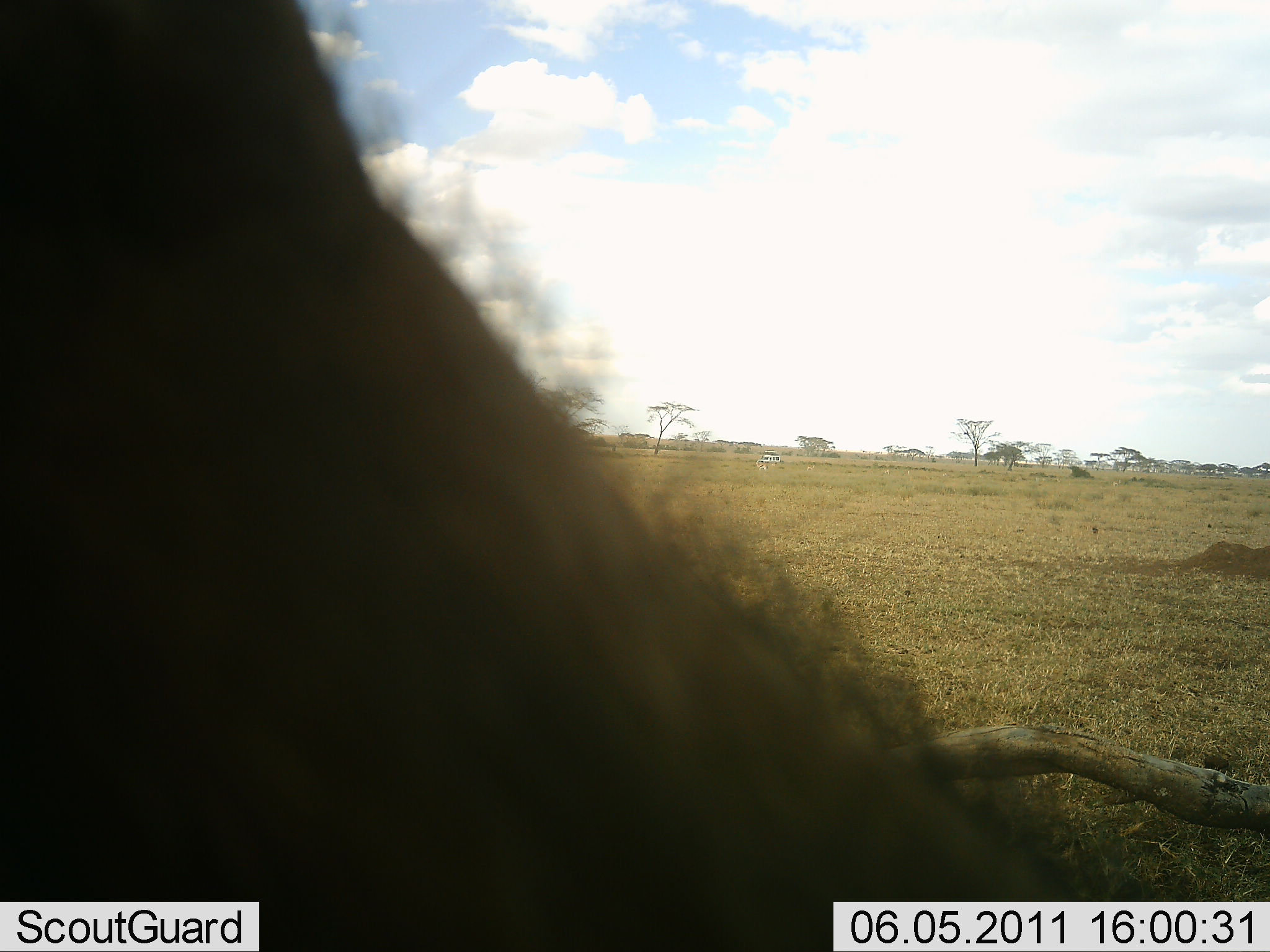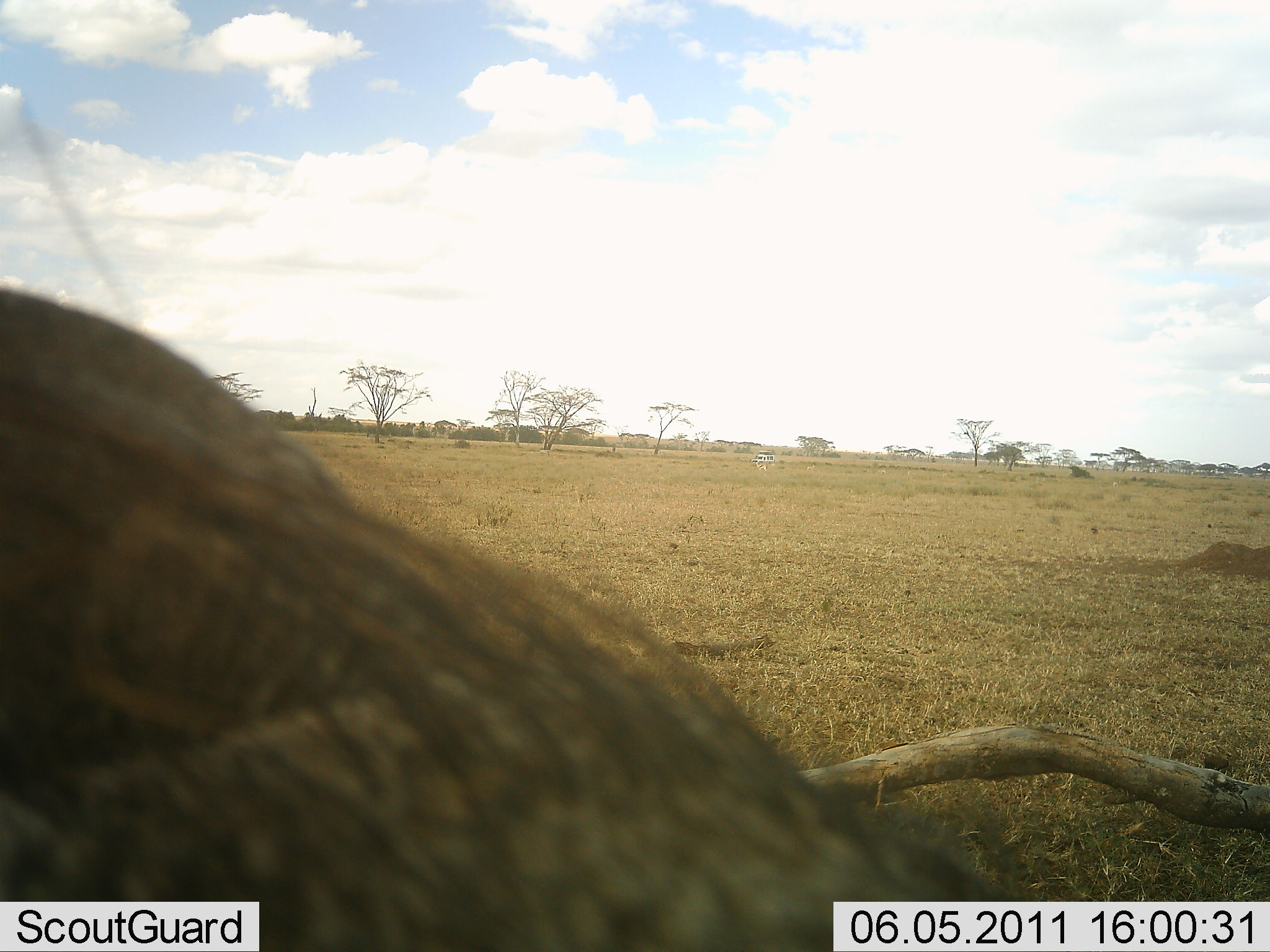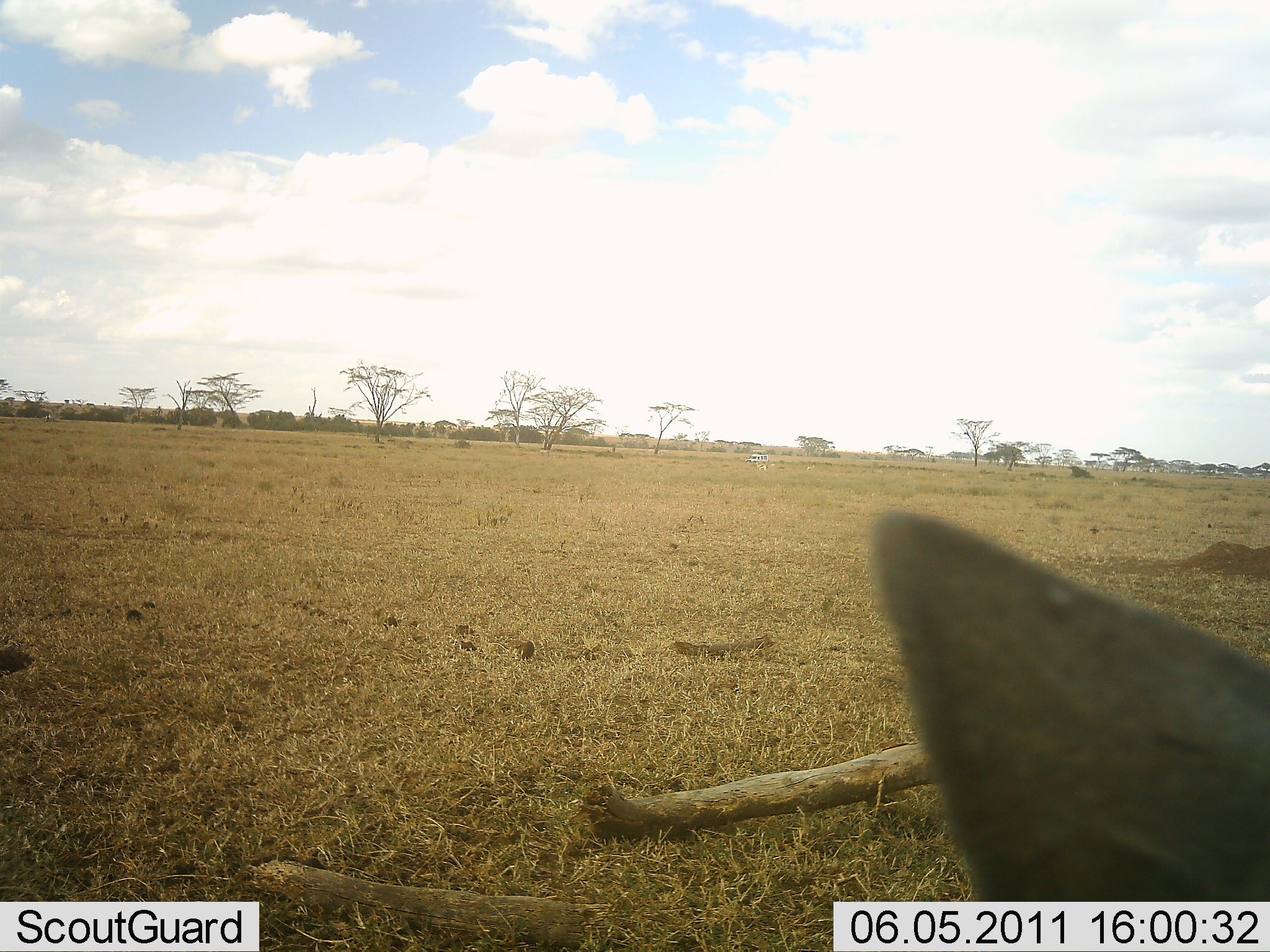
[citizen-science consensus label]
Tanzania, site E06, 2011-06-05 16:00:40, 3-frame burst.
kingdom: Animalia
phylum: Chordata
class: Mammalia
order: Artiodactyla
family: Suidae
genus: Phacochoerus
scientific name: Phacochoerus africanus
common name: warthog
Warthog (Phacochoerus africanus), count 1. Behavior (volunteer vote fractions): standing 0%, resting 0%, moving 83%, interacting 0%. Young present (vote fraction): 0%. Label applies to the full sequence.